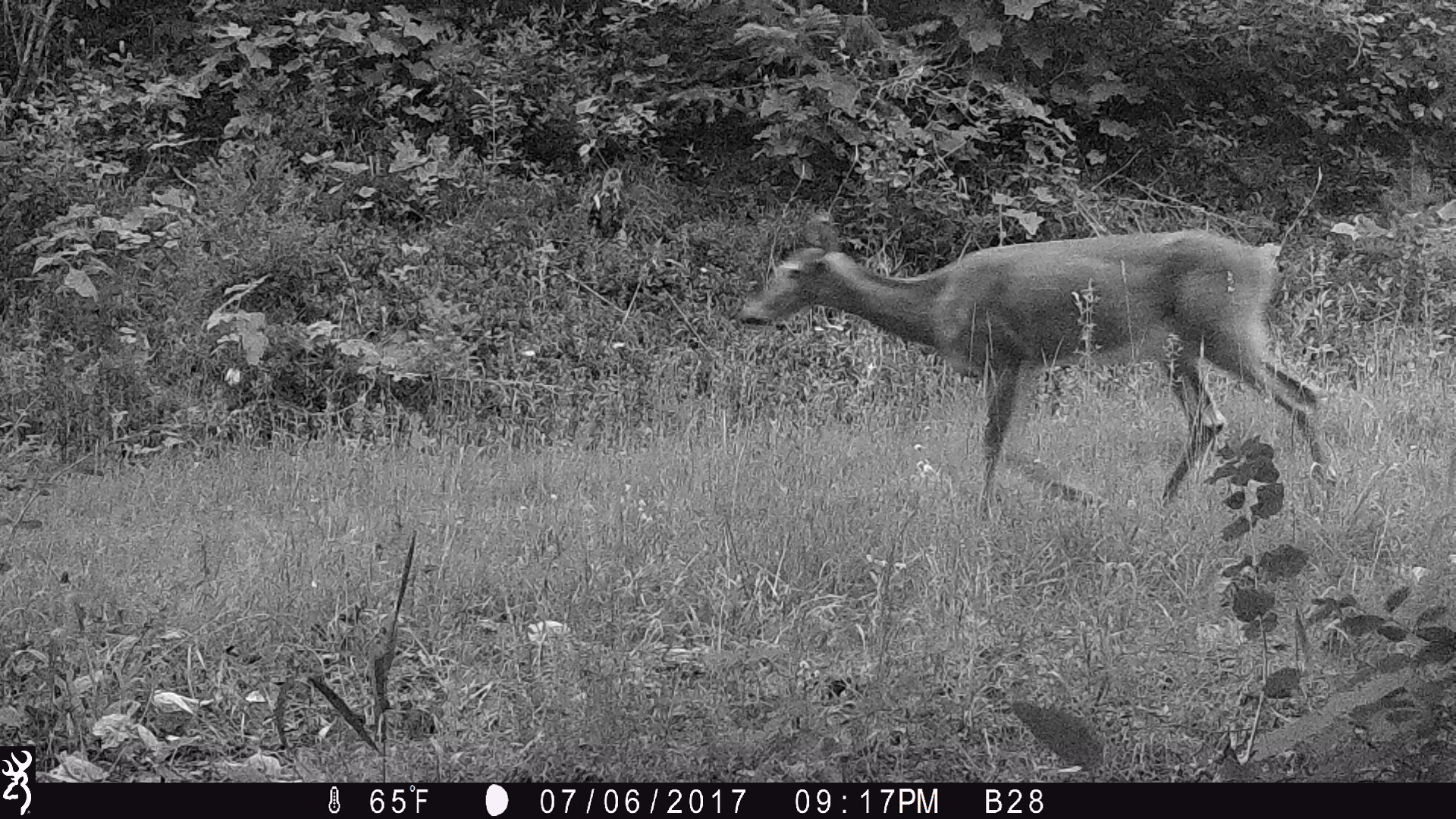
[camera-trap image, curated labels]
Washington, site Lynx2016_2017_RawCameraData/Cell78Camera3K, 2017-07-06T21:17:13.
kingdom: Animalia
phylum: Chordata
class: Mammalia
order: Artiodactyla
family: Cervidae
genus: Odocoileus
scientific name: Odocoileus virginianus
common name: white-tailed deer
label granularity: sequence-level